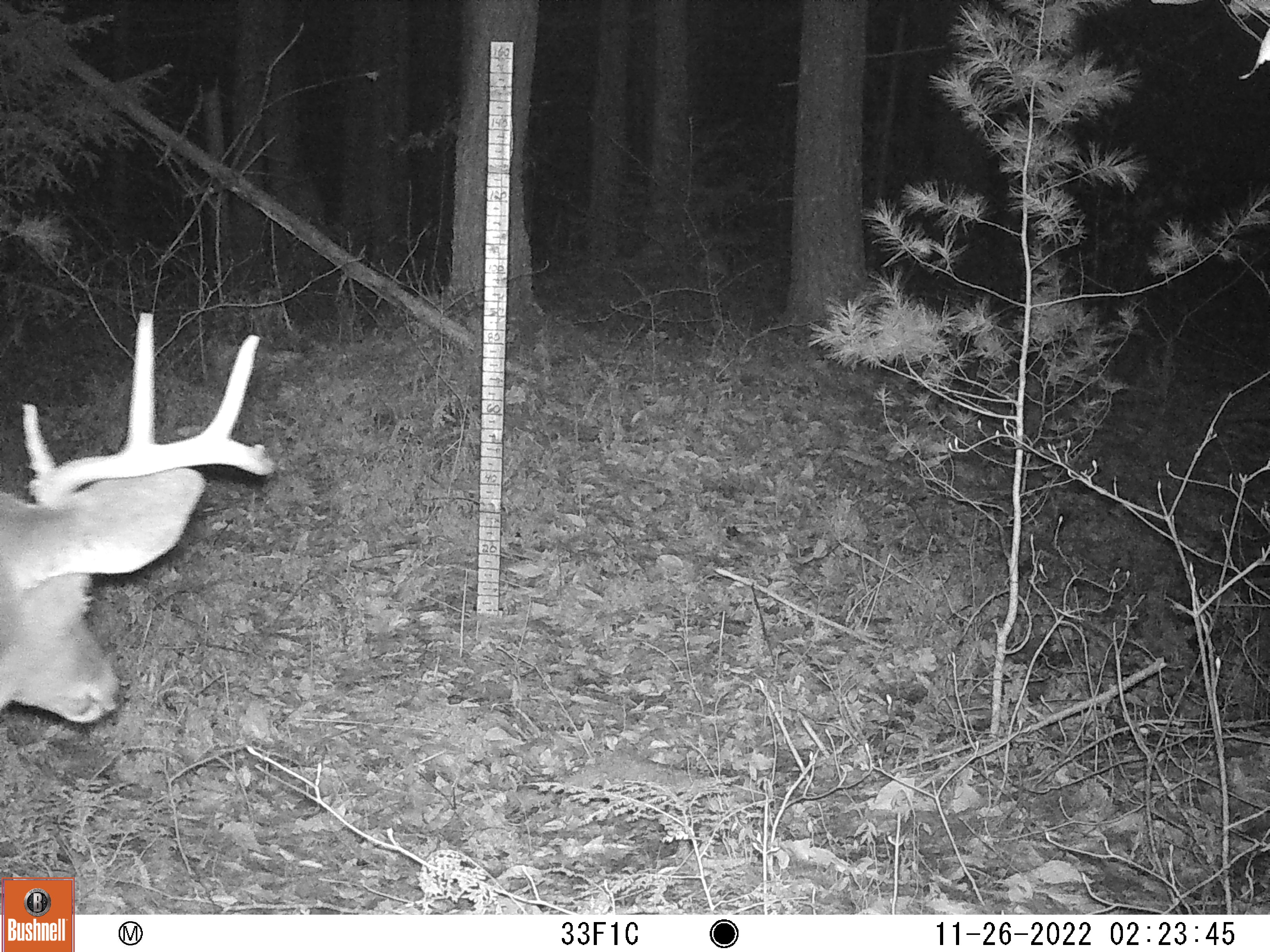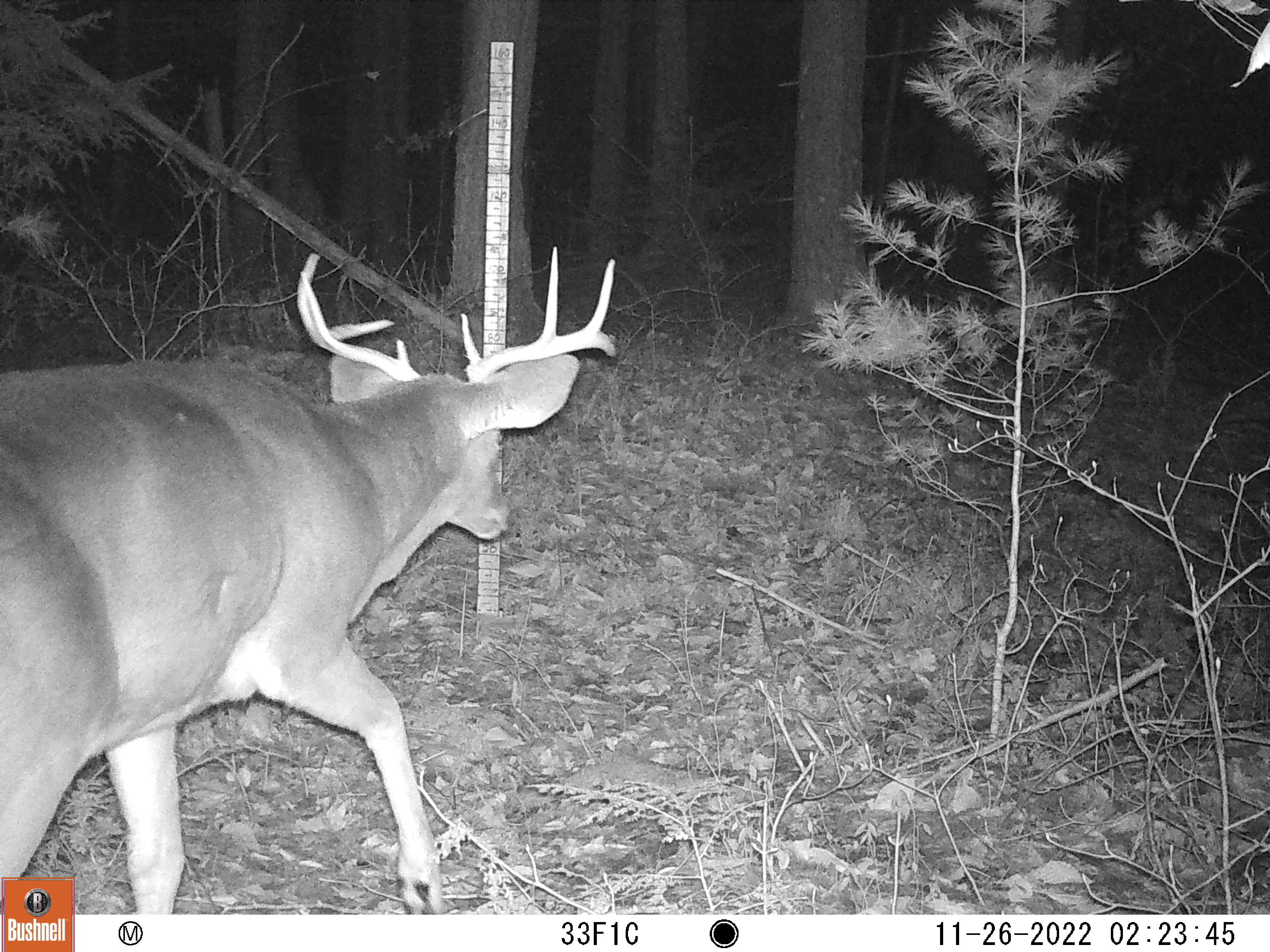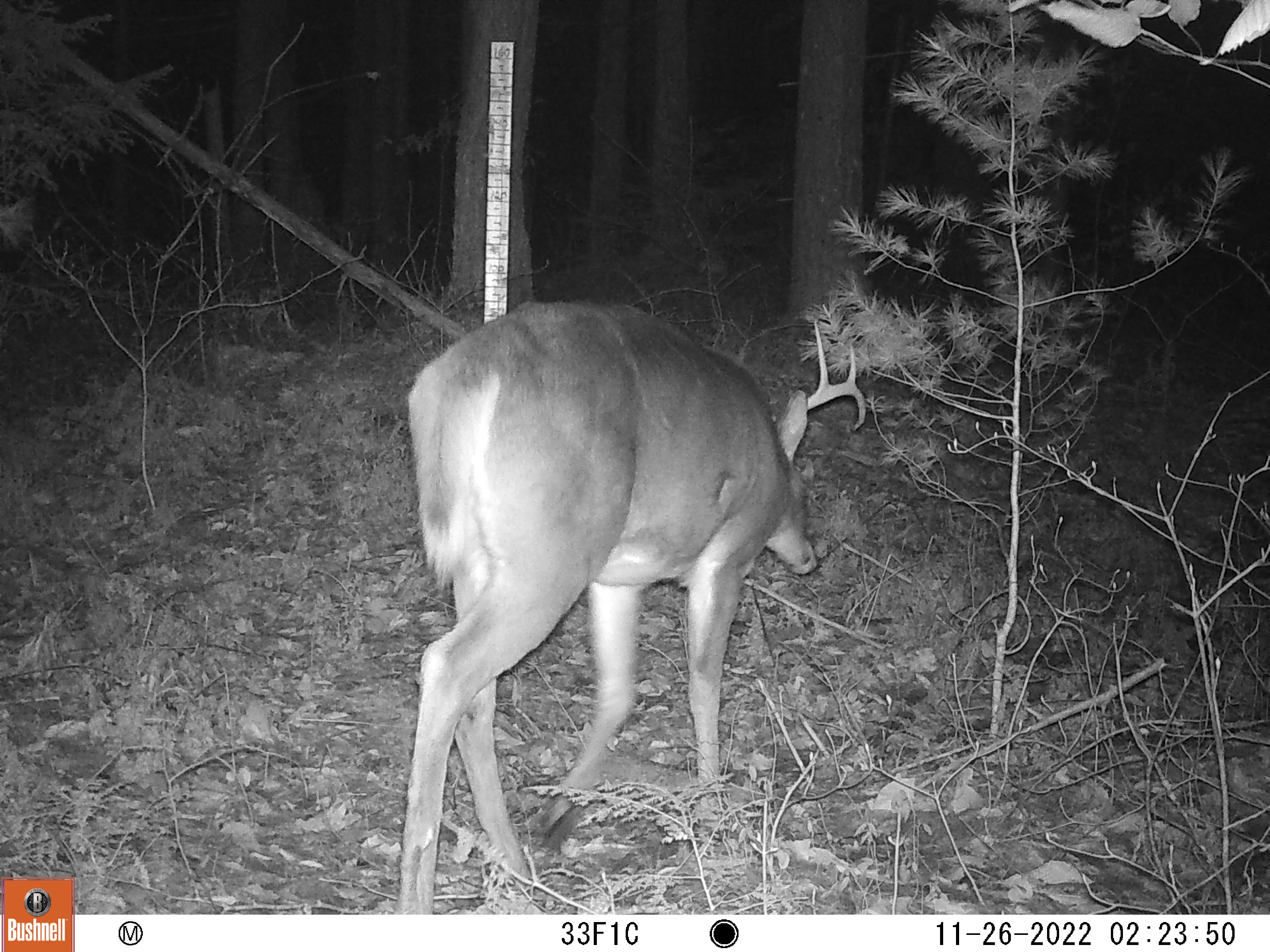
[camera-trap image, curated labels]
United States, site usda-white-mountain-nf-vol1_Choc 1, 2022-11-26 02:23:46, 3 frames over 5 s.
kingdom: Animalia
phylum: Chordata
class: Mammalia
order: Artiodactyla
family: Cervidae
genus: Odocoileus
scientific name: Odocoileus virginianus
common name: white-tailed deer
White-tailed deer (Odocoileus virginianus).